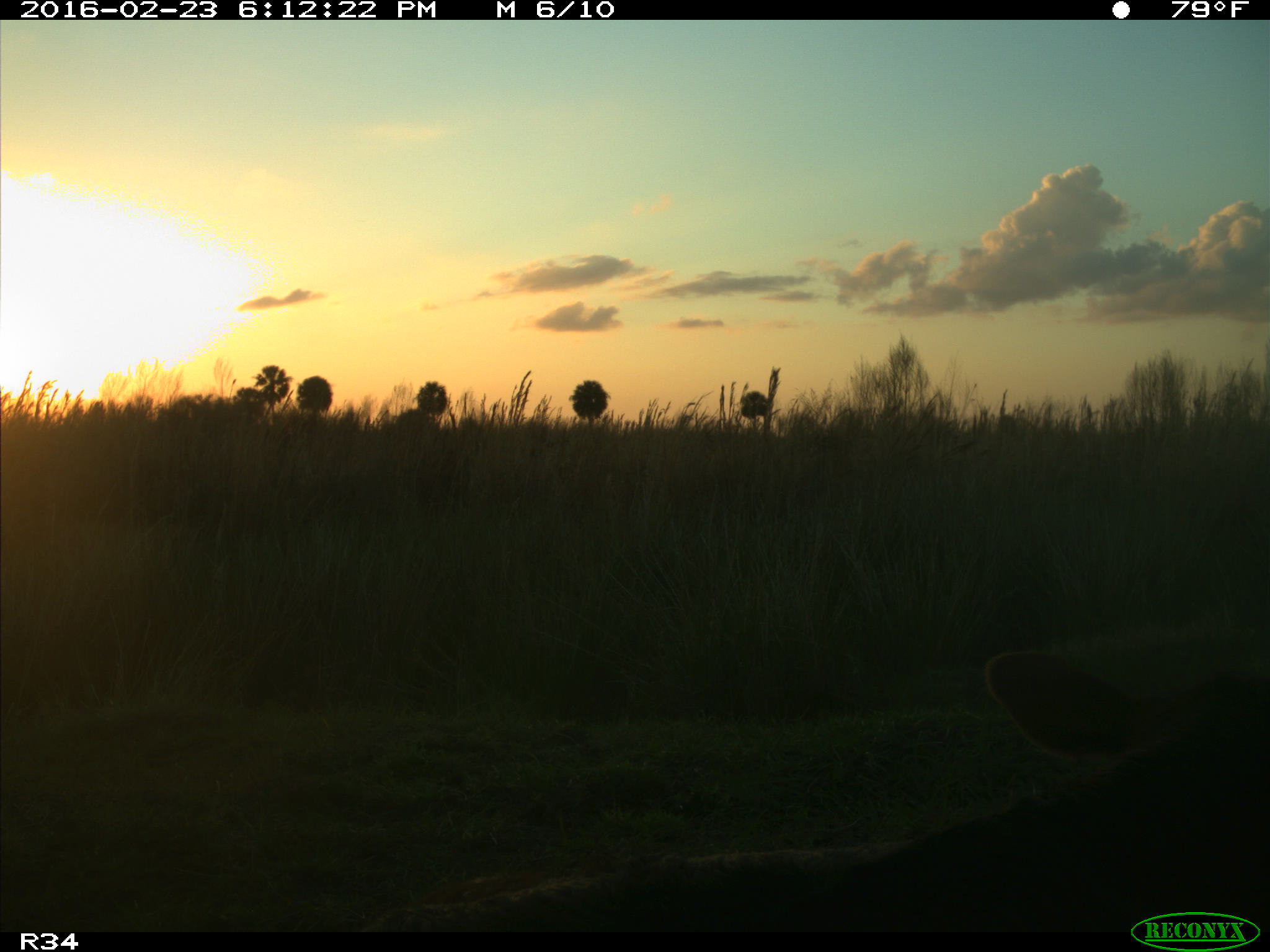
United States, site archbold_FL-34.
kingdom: Animalia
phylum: Chordata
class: Mammalia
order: Artiodactyla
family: Bovidae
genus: Bos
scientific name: Bos taurus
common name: domestic cow